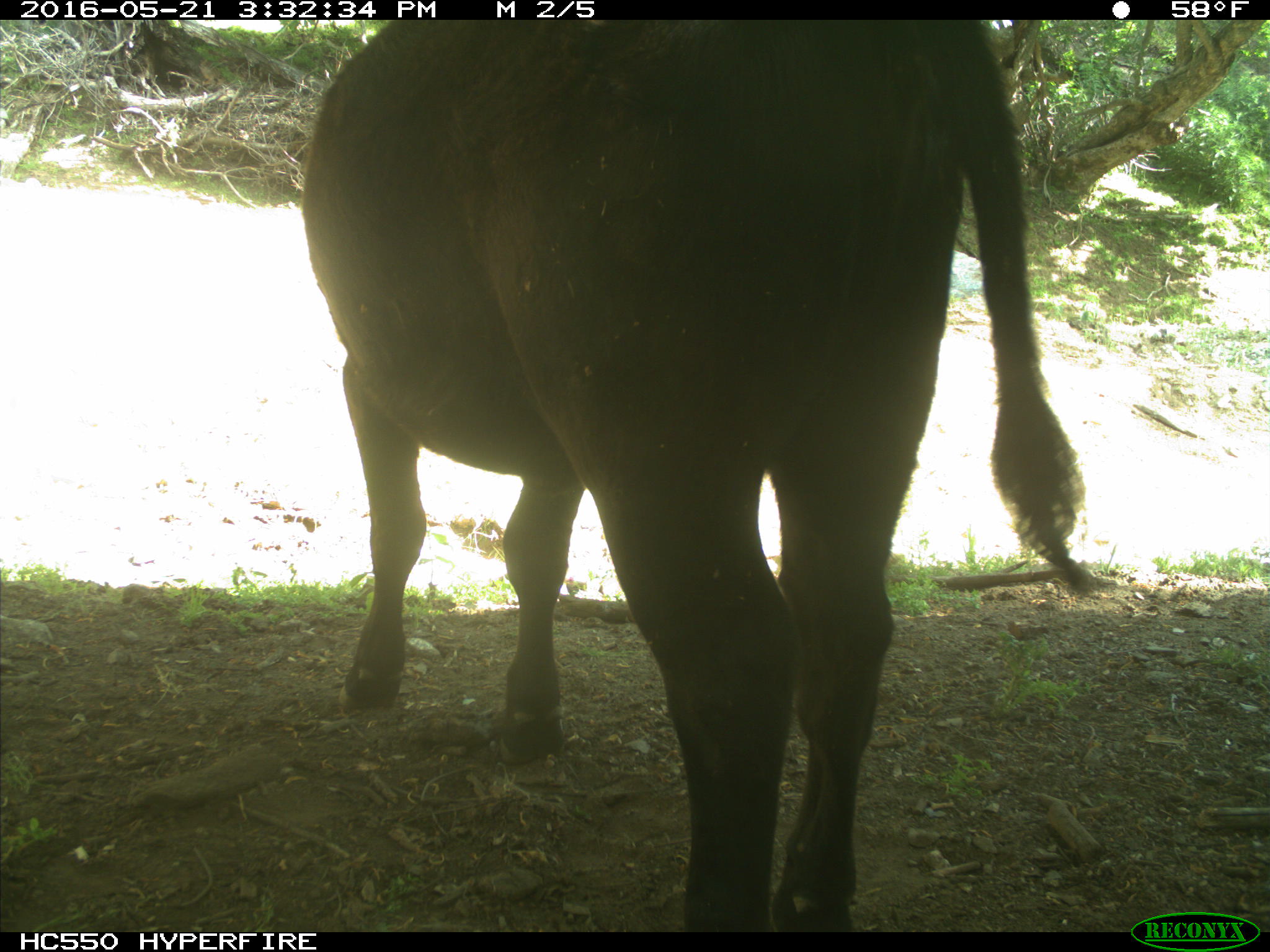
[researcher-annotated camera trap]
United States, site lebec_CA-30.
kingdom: Animalia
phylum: Chordata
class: Mammalia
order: Artiodactyla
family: Bovidae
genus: Bos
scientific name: Bos taurus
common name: domestic cow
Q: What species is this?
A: Bos taurus (domestic cow).